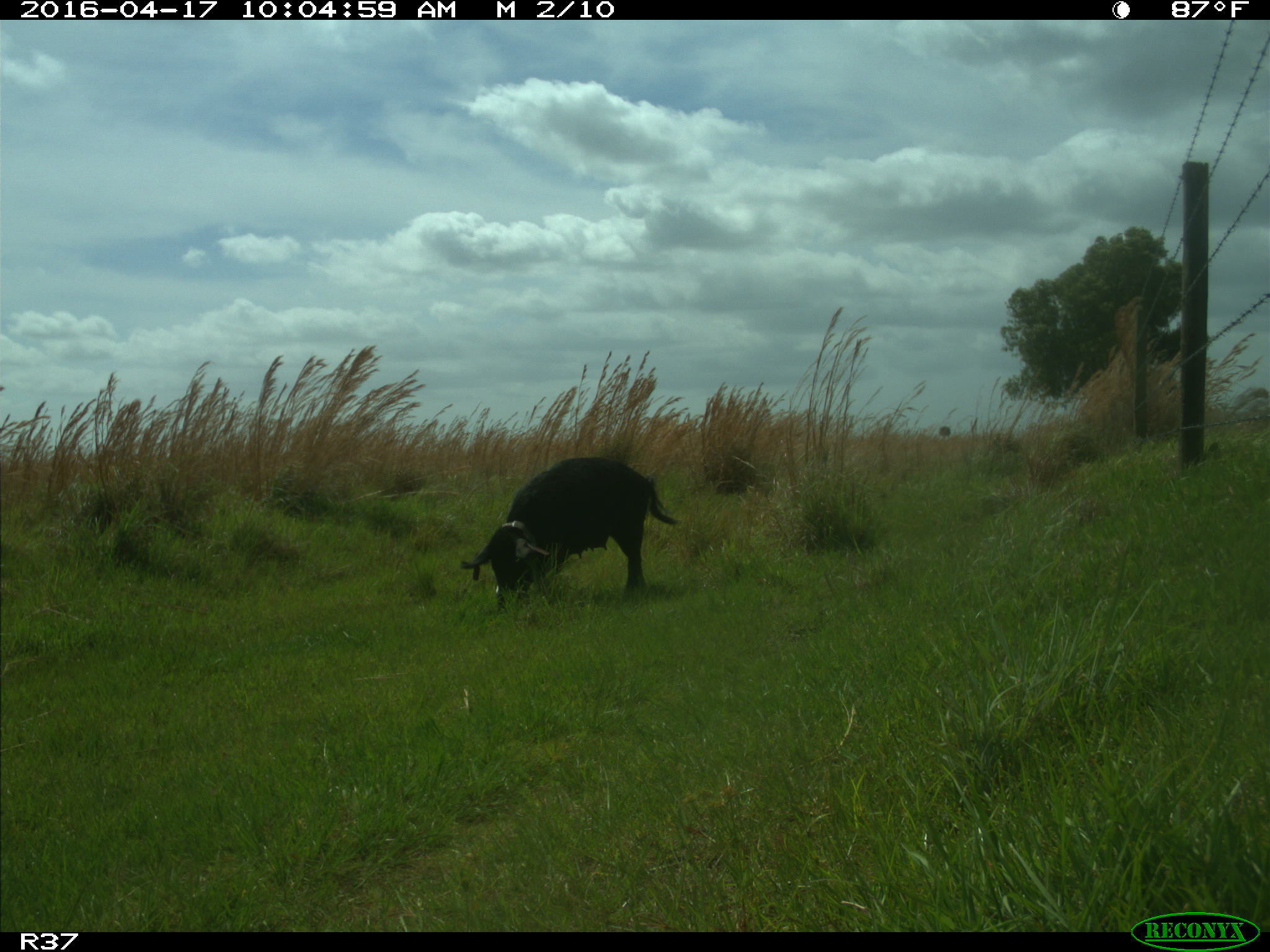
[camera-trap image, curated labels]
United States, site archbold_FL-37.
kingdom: Animalia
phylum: Chordata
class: Mammalia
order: Artiodactyla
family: Suidae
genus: Sus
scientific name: Sus scrofa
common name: wild boar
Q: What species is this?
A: Sus scrofa (wild boar).